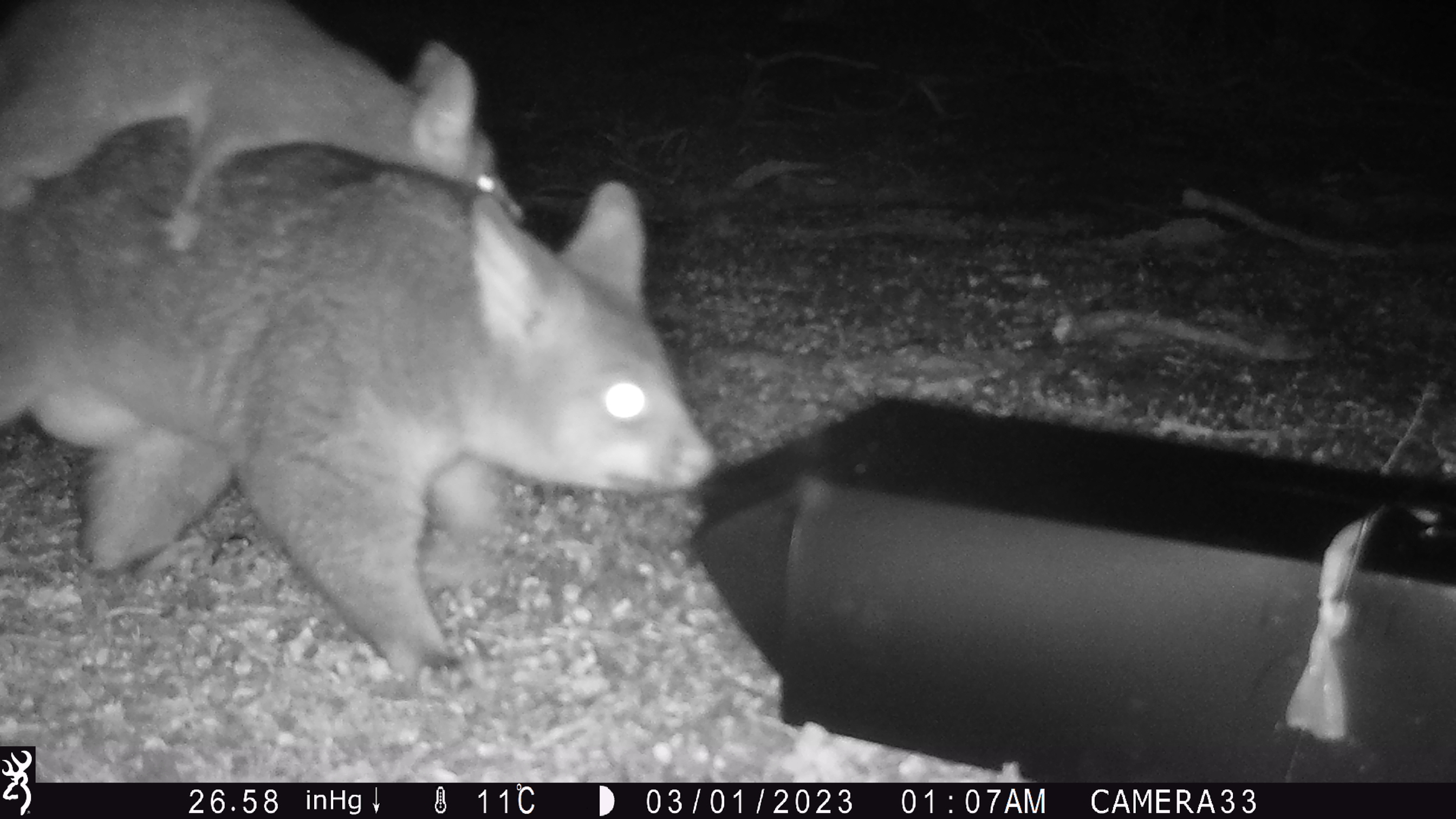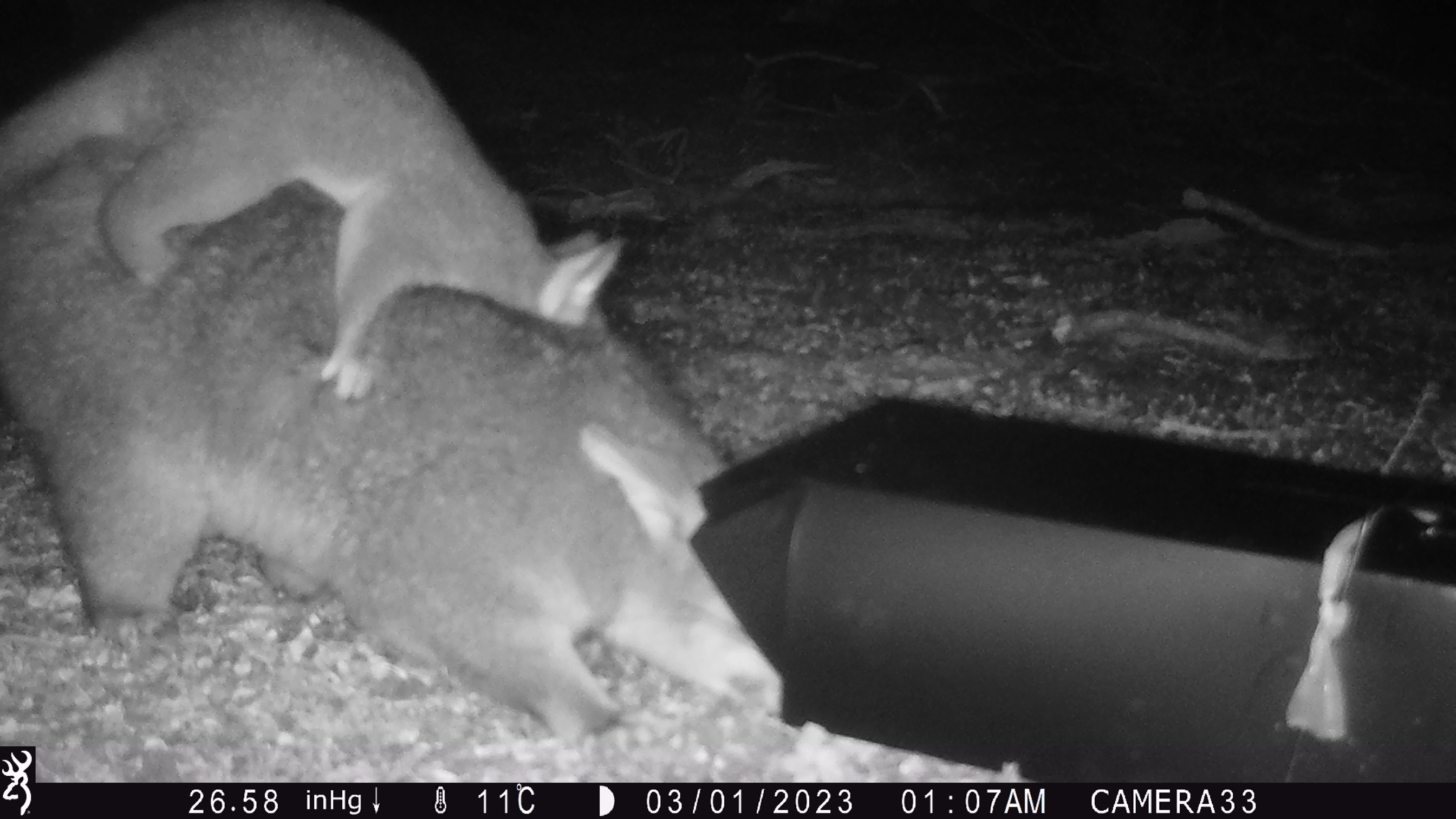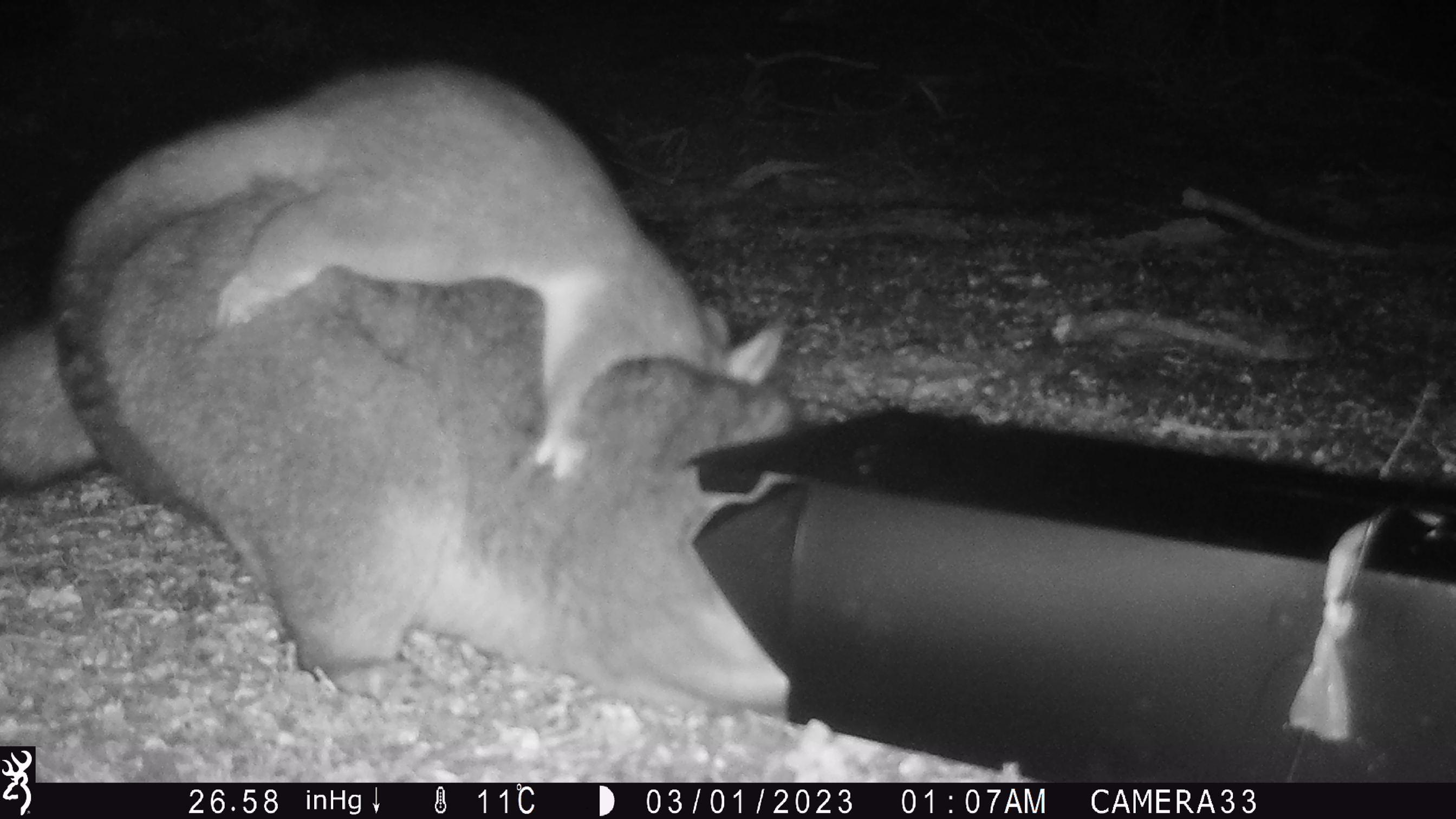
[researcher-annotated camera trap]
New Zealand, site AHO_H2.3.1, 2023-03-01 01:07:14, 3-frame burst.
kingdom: Animalia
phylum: Chordata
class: Mammalia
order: Carnivora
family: Mustelidae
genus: Mustela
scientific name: Mustela erminea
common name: stoat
Stoat (Mustela erminea).